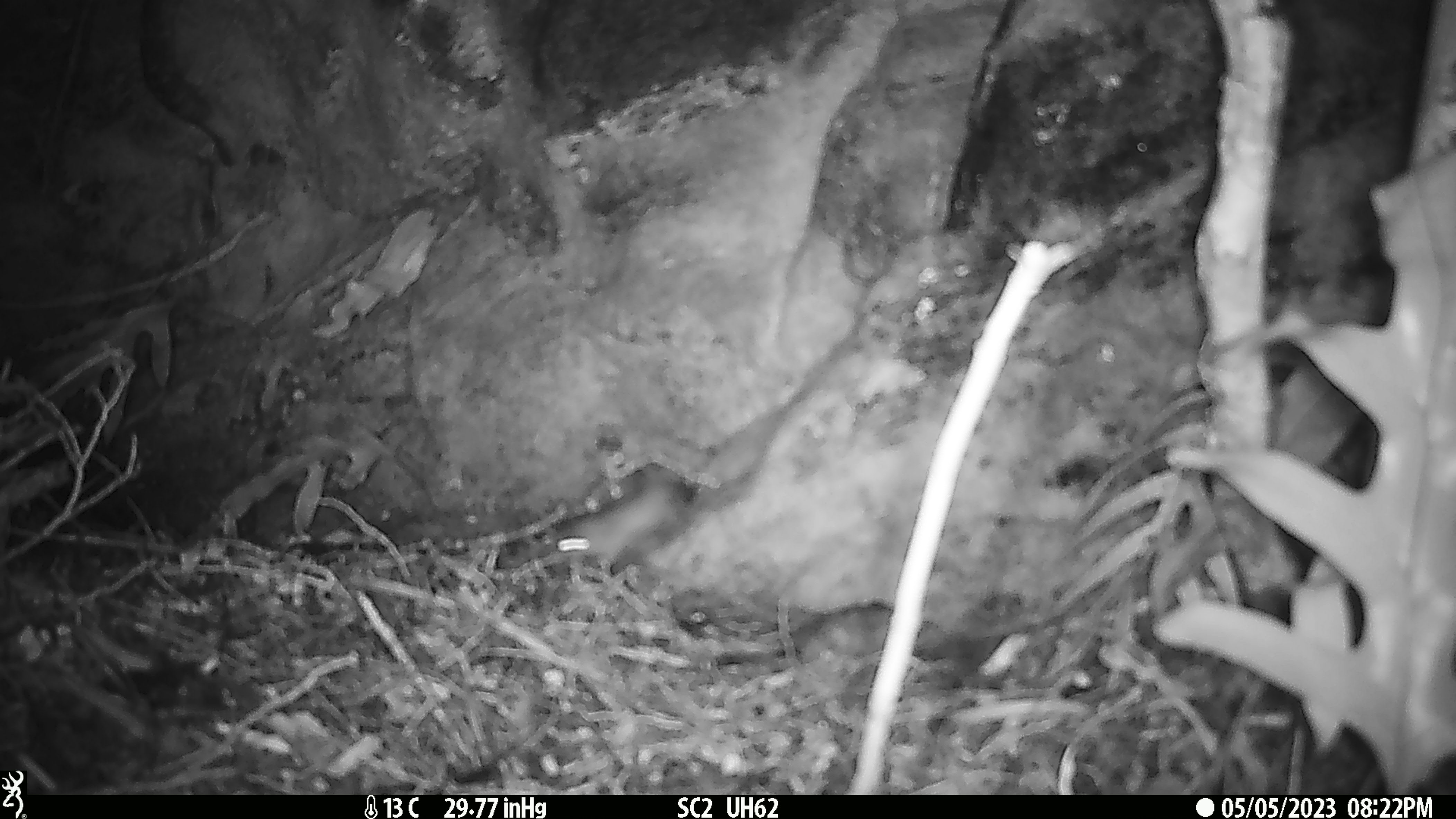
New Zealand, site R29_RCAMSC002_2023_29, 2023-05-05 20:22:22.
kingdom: Animalia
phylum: Chordata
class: Mammalia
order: Rodentia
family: Muridae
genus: Mus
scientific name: Mus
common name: mouse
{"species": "mouse (Mus)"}